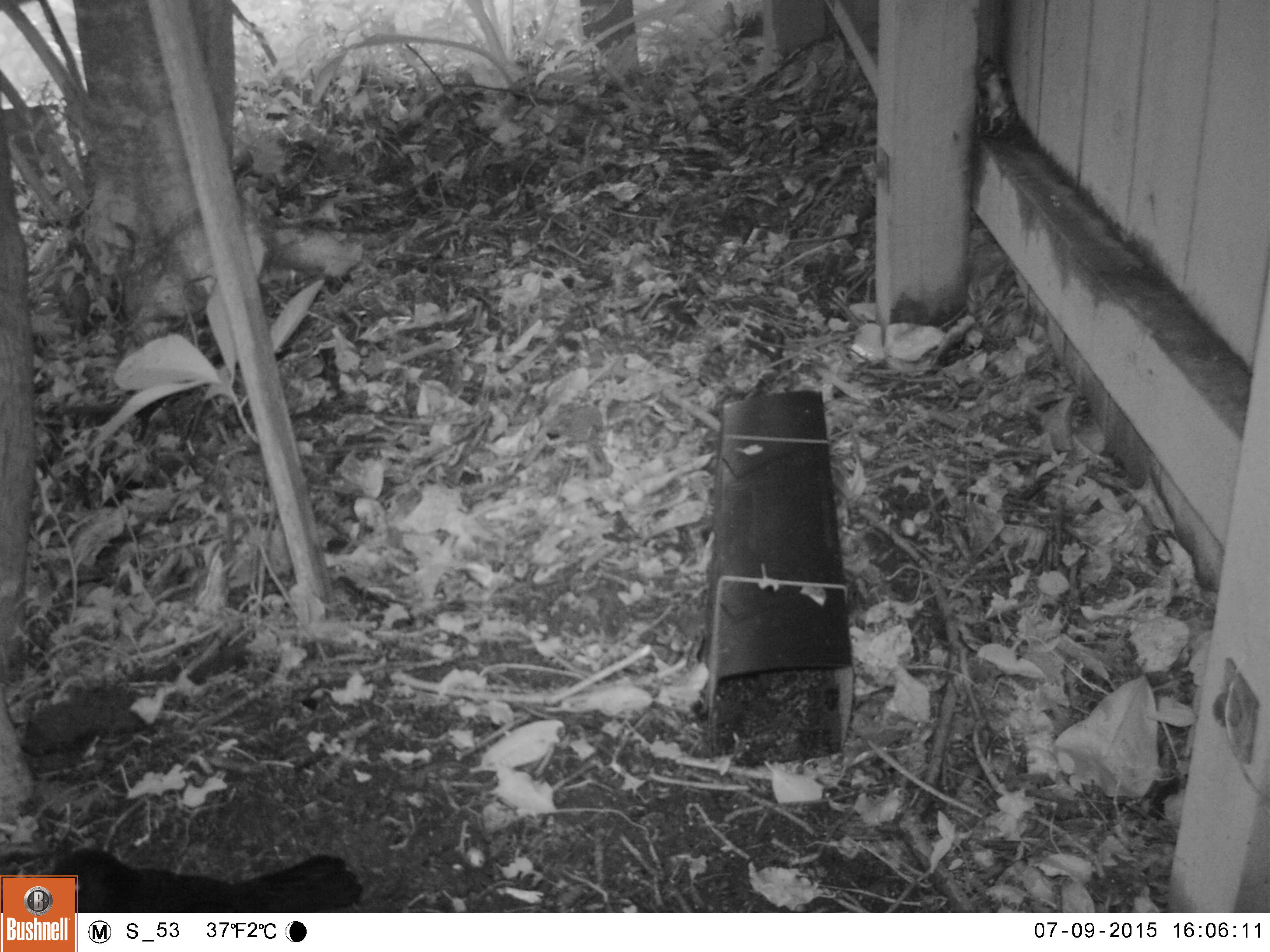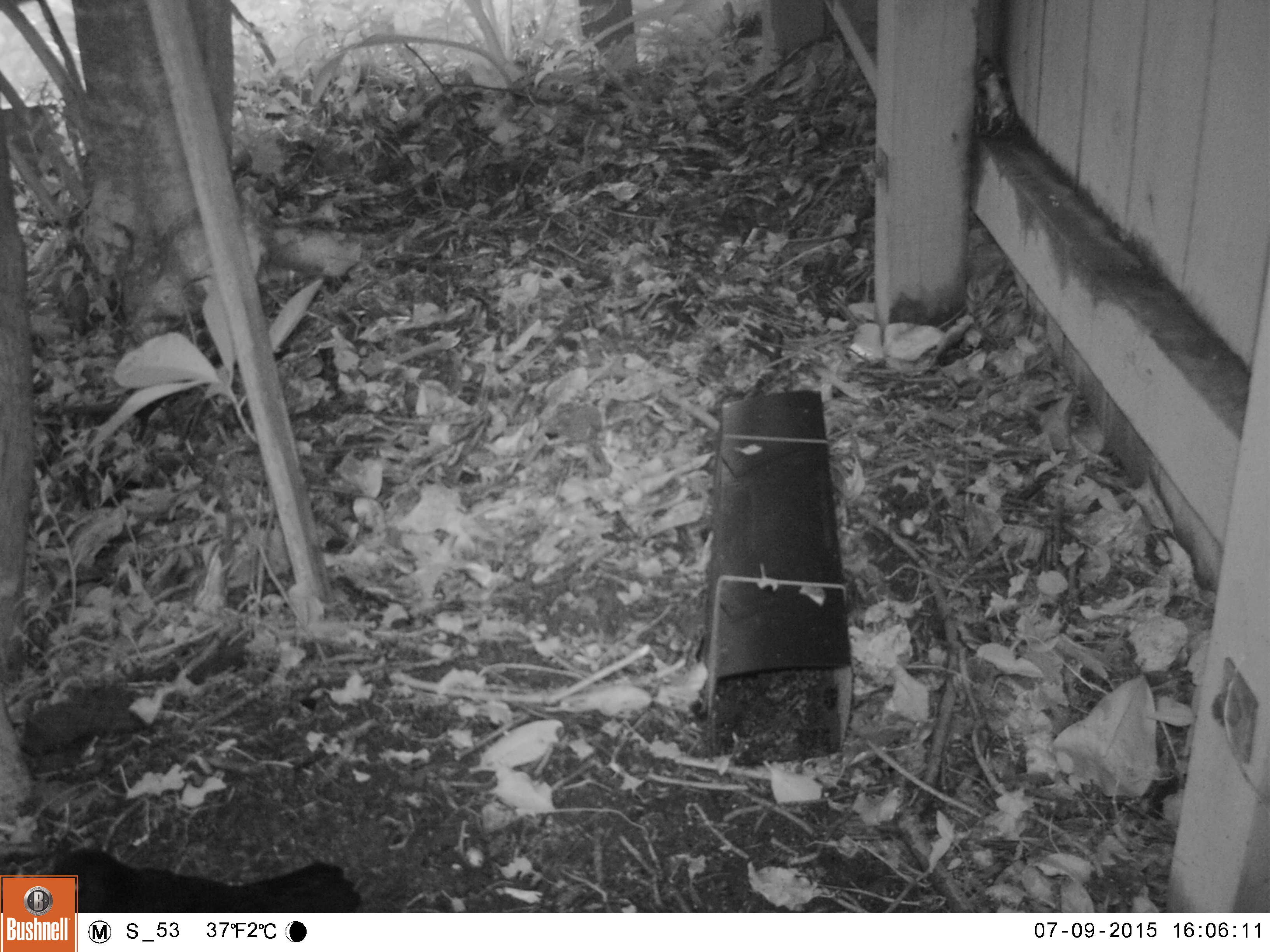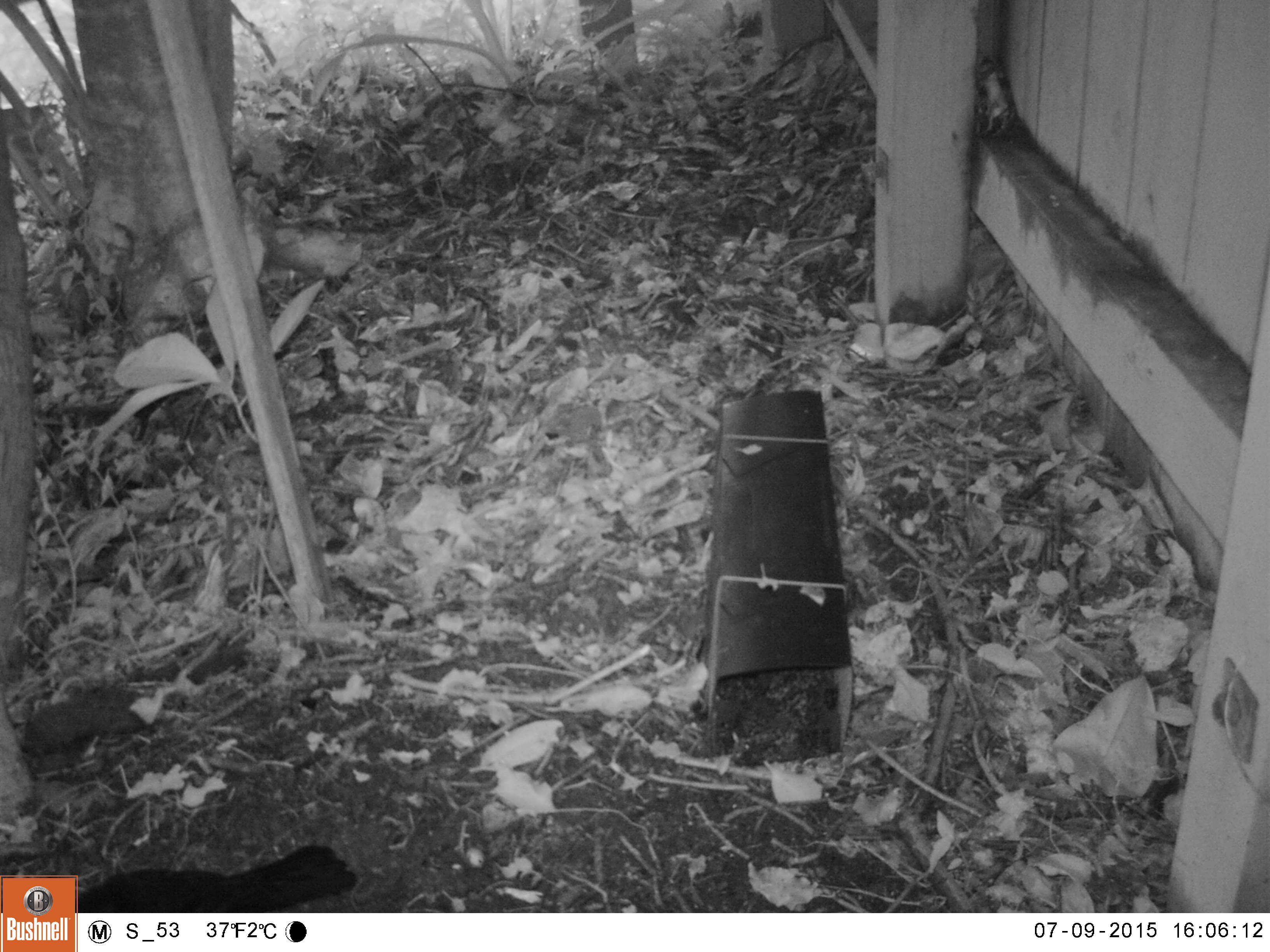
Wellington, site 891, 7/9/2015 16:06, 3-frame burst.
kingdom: Animalia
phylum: Chordata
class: Aves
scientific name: Aves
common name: bird